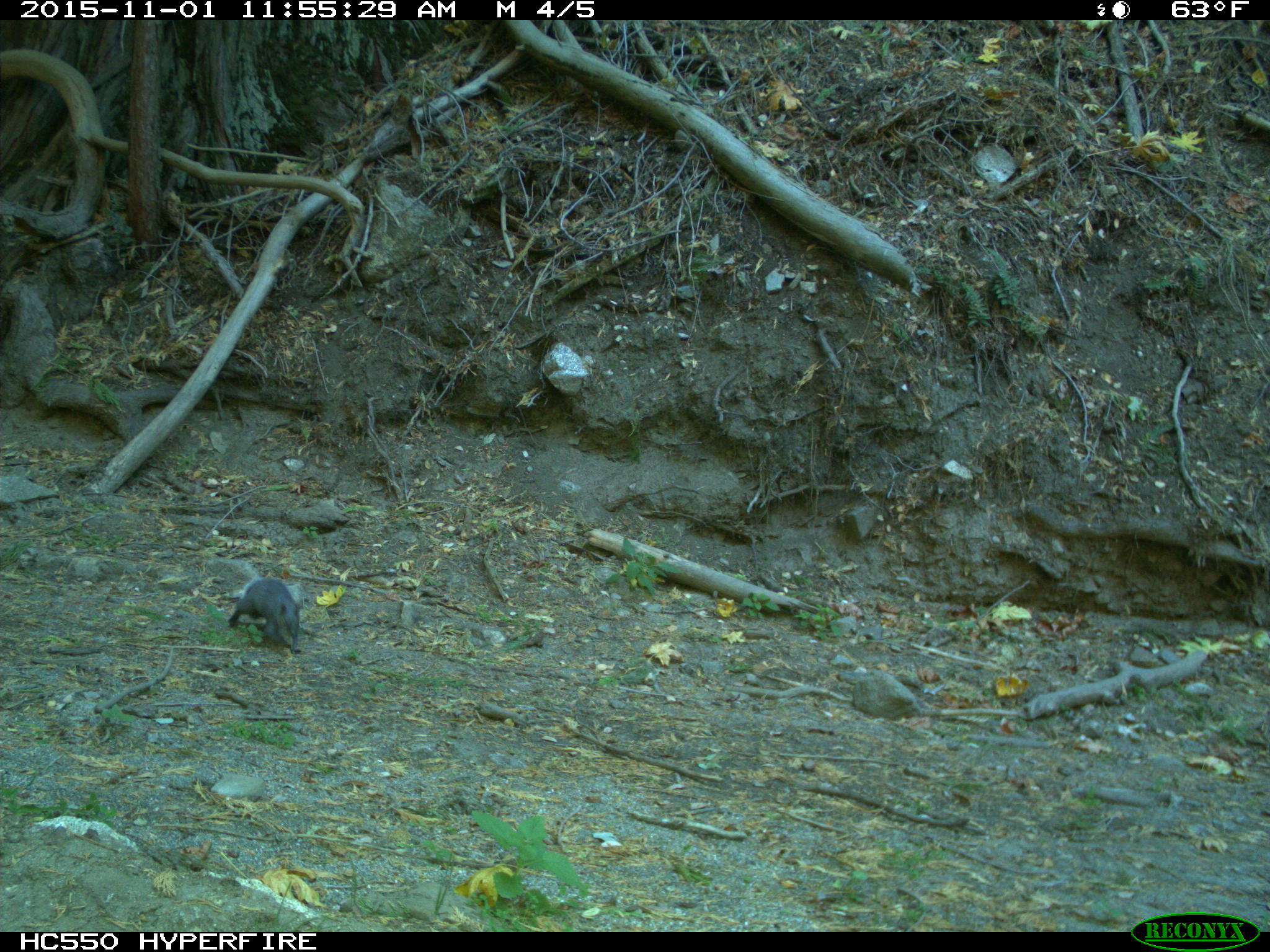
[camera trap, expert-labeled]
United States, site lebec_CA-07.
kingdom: Animalia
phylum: Chordata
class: Mammalia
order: Rodentia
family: Sciuridae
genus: Sciurus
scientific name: Sciurus carolinensis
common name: eastern gray squirrel